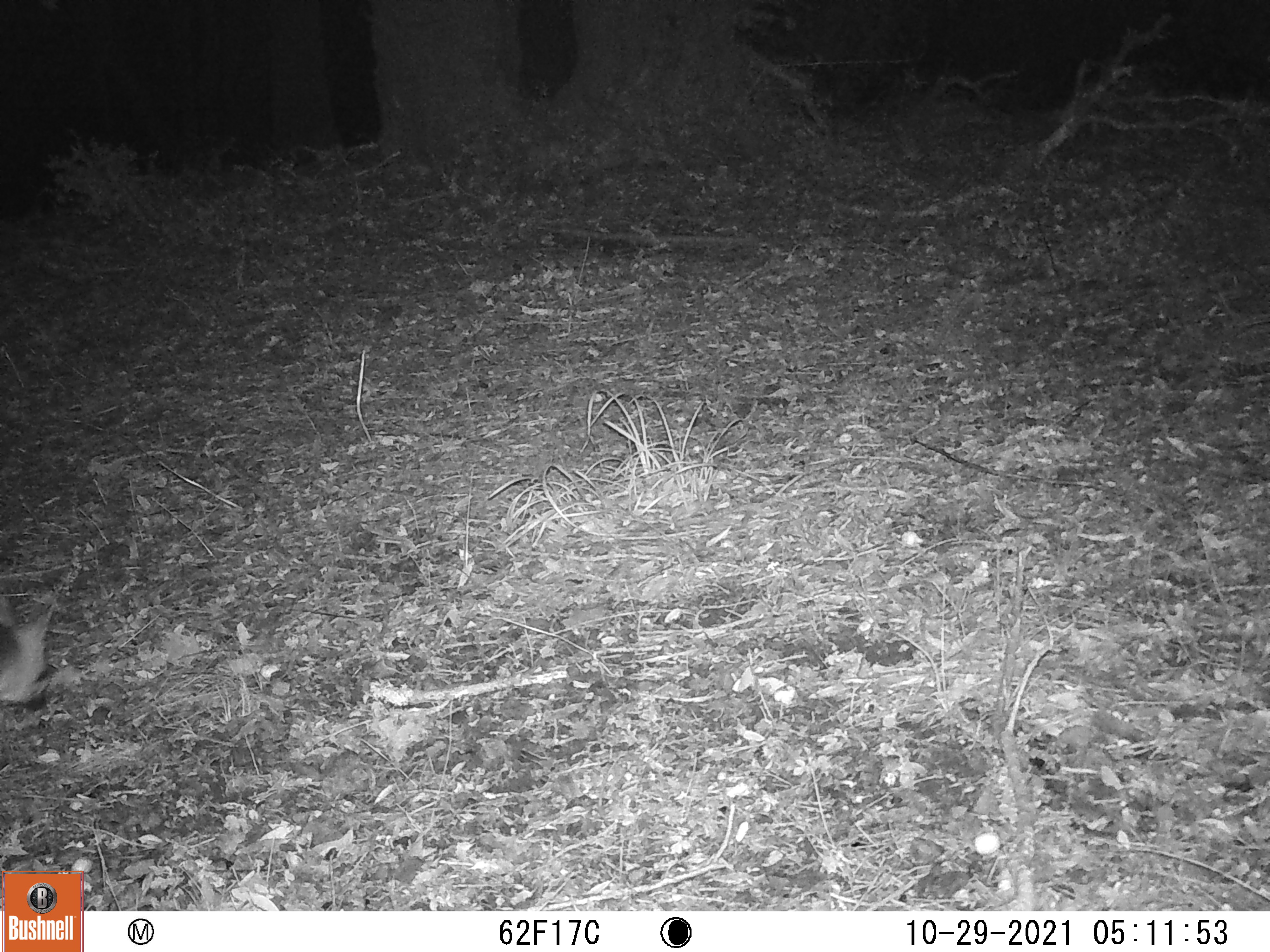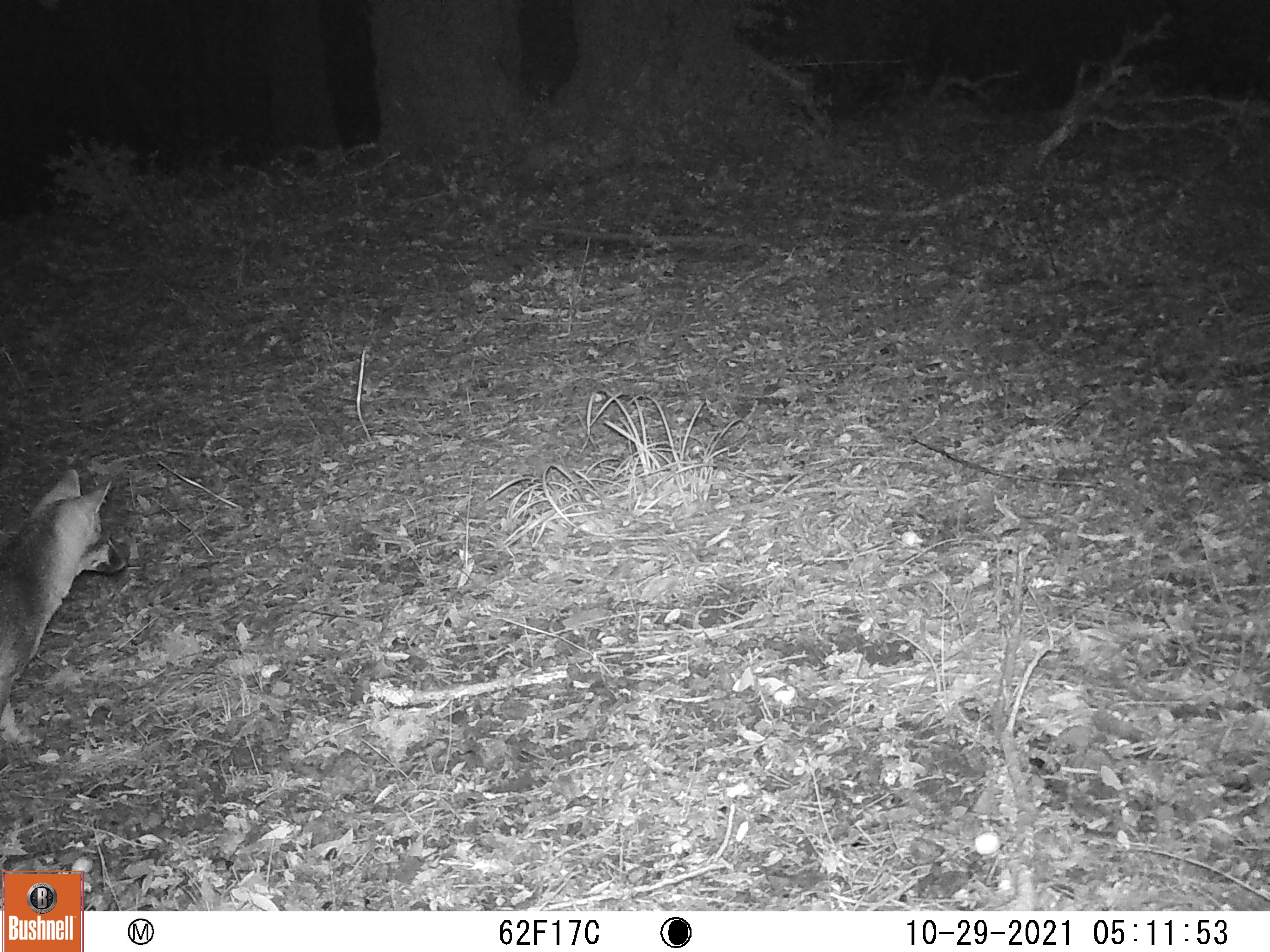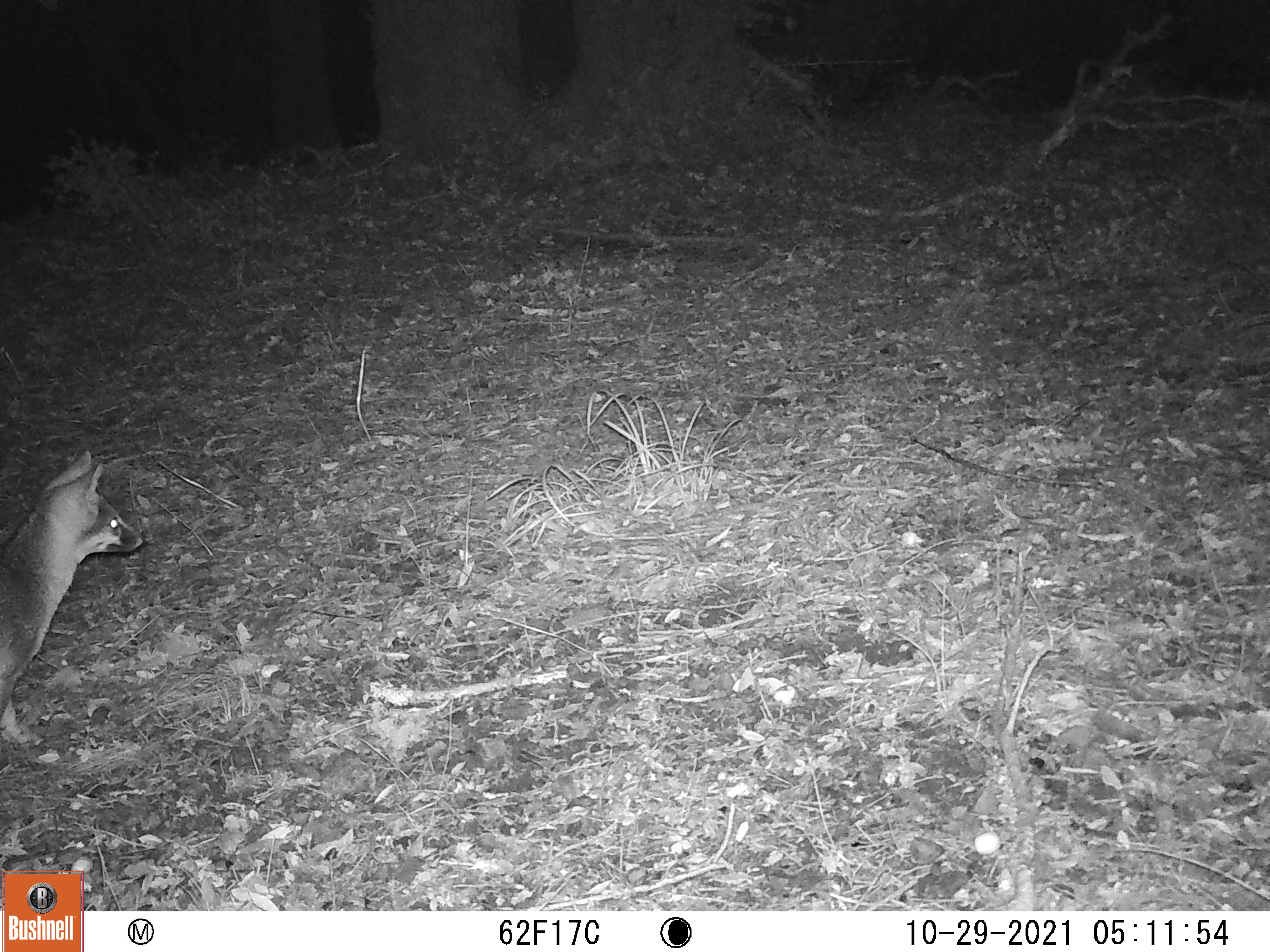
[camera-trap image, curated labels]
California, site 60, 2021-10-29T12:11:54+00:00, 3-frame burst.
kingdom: Animalia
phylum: Chordata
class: Mammalia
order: Carnivora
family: Canidae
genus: Urocyon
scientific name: Urocyon cinereoargenteus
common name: gray fox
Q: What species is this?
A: Gray fox (Urocyon cinereoargenteus).